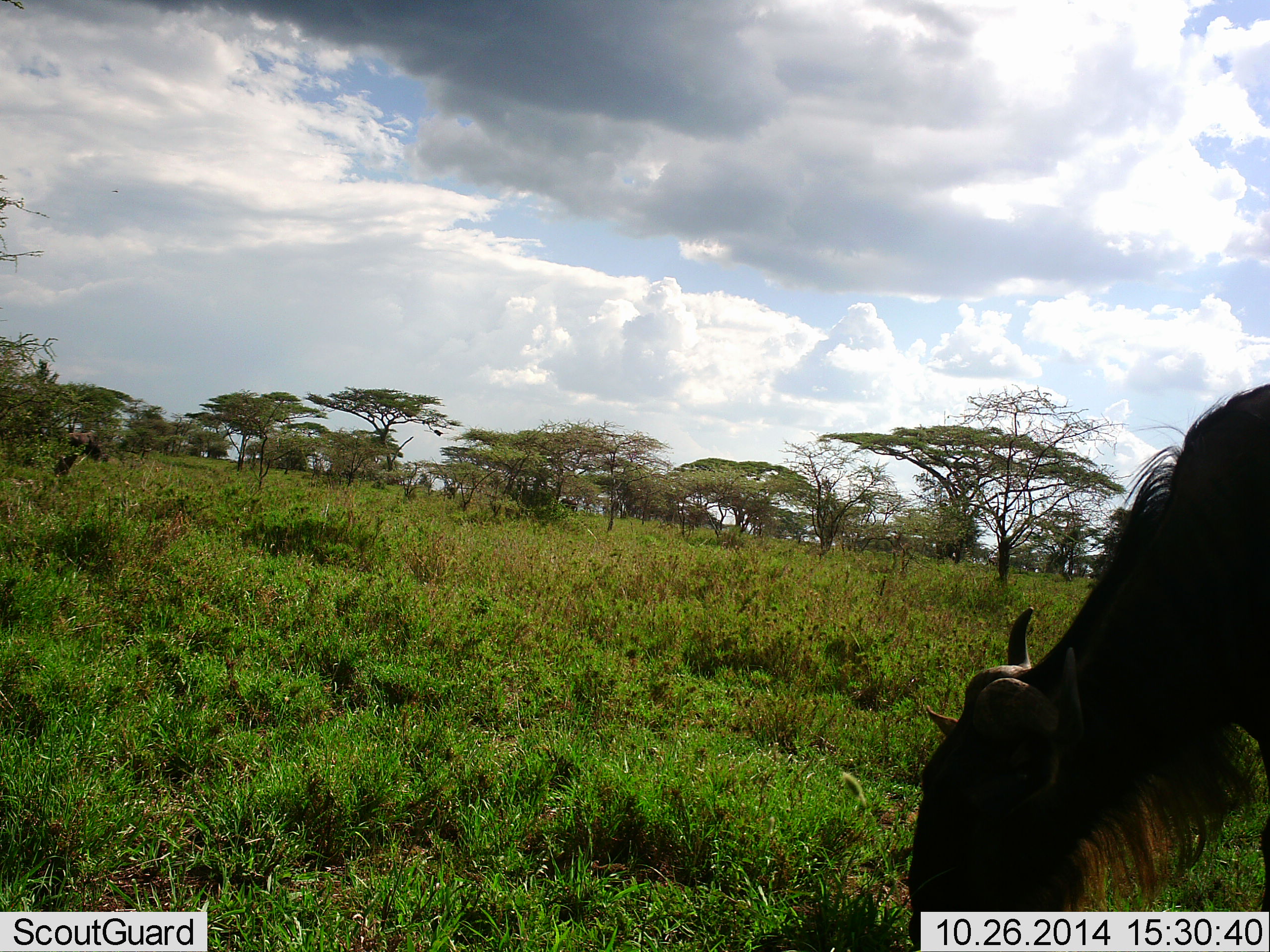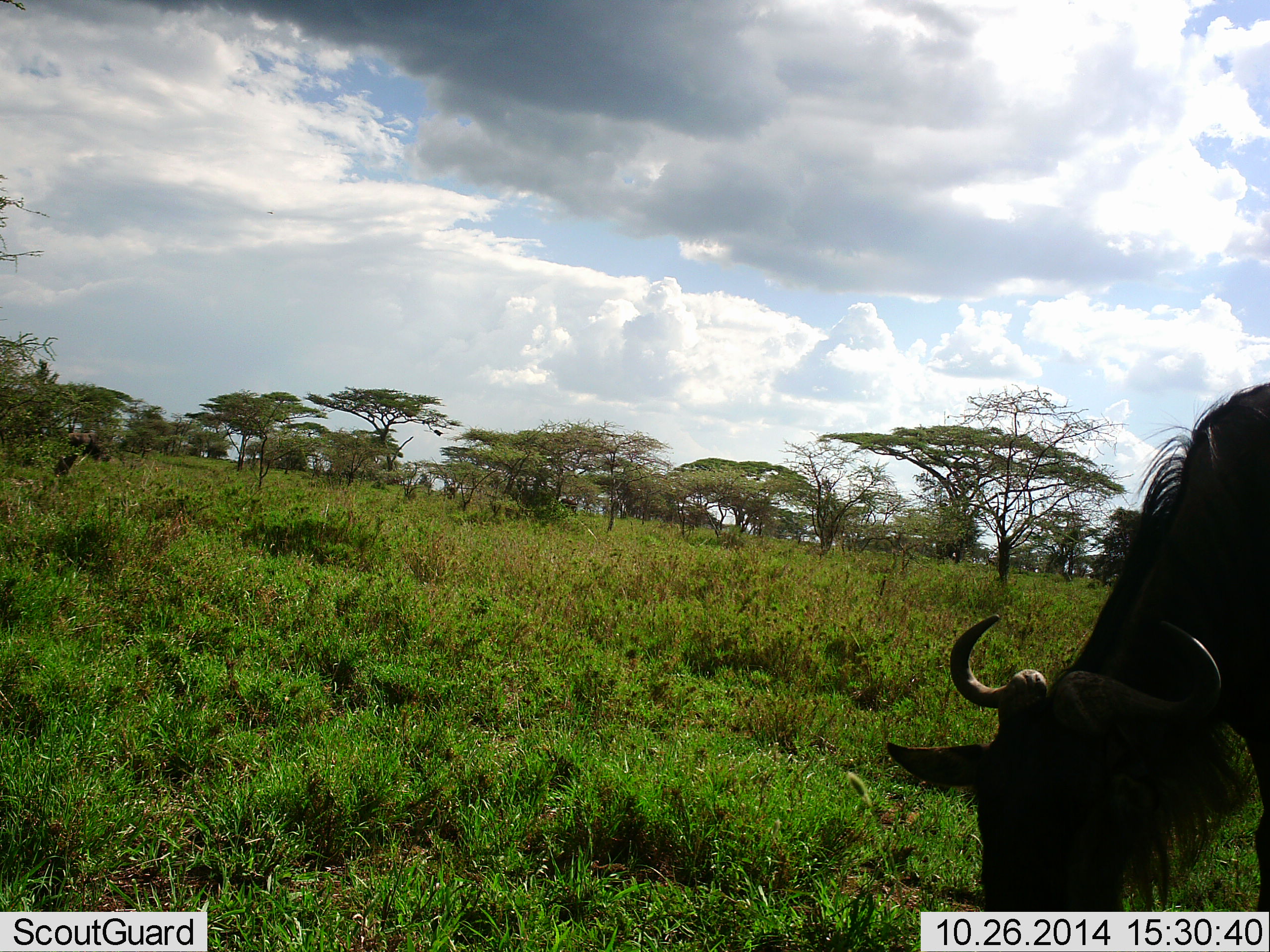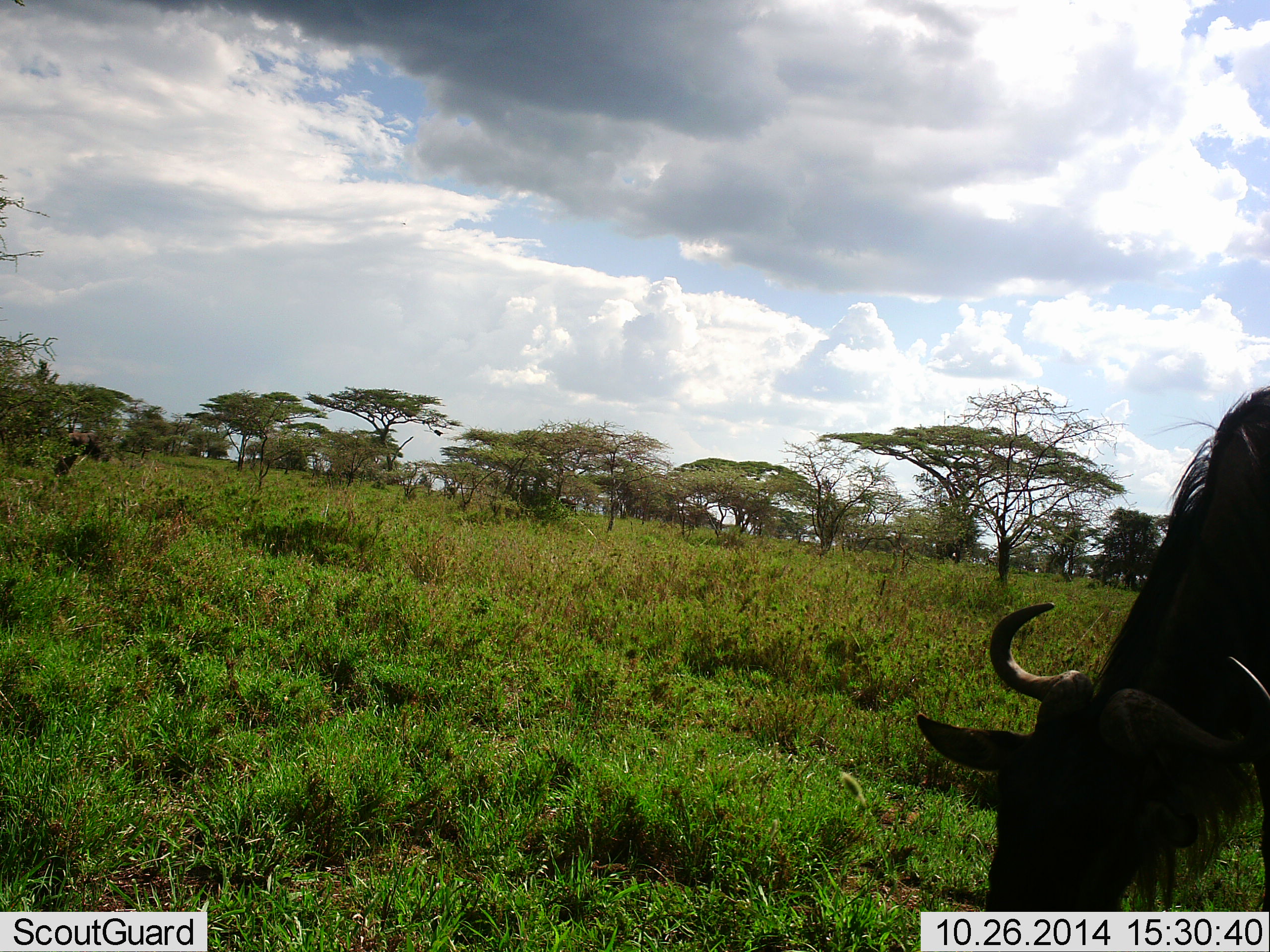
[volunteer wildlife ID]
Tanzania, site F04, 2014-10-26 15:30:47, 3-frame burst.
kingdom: Animalia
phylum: Chordata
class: Mammalia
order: Artiodactyla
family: Bovidae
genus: Connochaetes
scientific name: Connochaetes taurinus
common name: blue wildebeest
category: wildebeest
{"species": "wildebeest (blue wildebeest) (Connochaetes taurinus)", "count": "1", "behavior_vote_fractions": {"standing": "20%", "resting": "0%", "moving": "10%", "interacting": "0%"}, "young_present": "0%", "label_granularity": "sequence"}